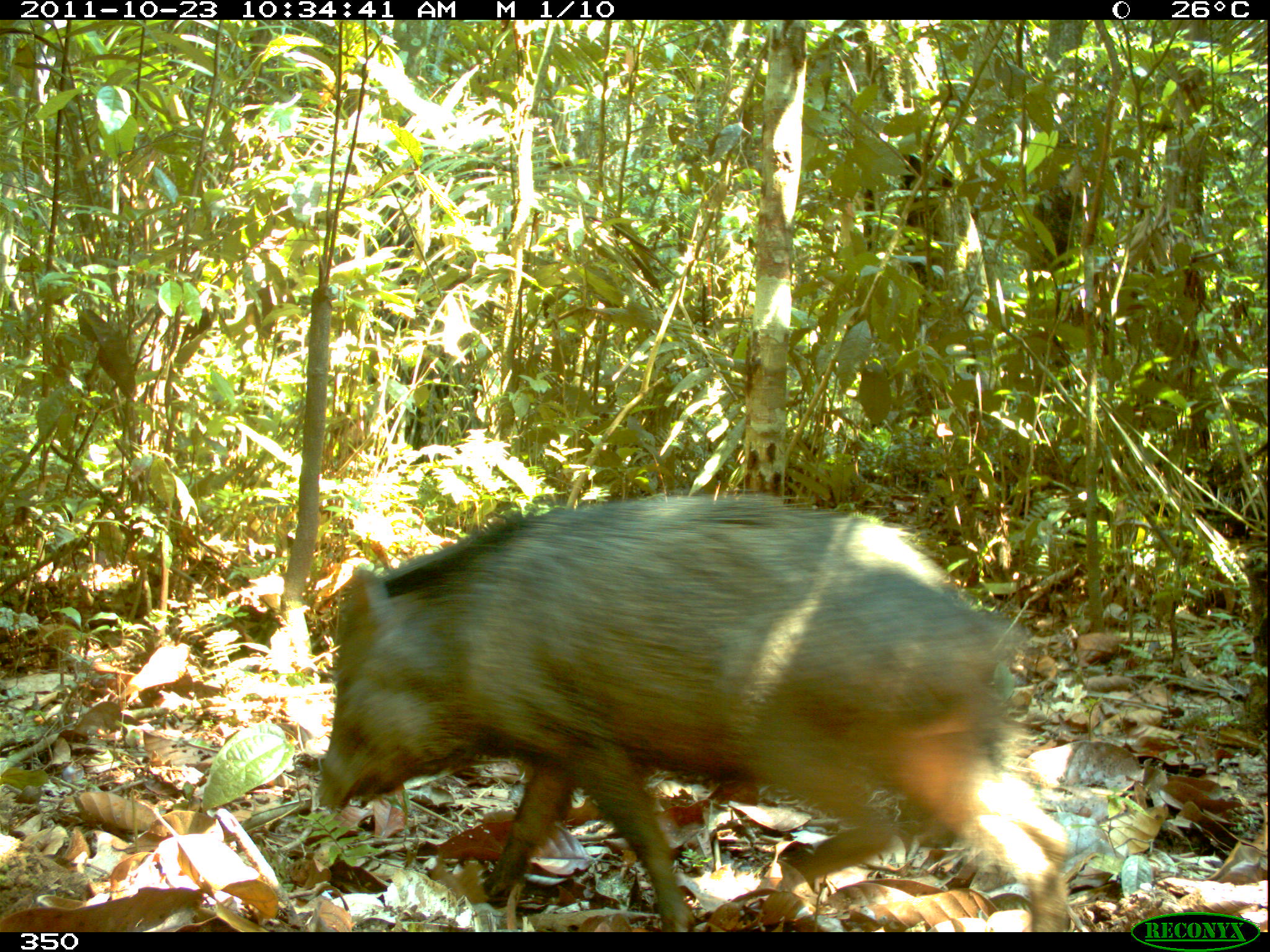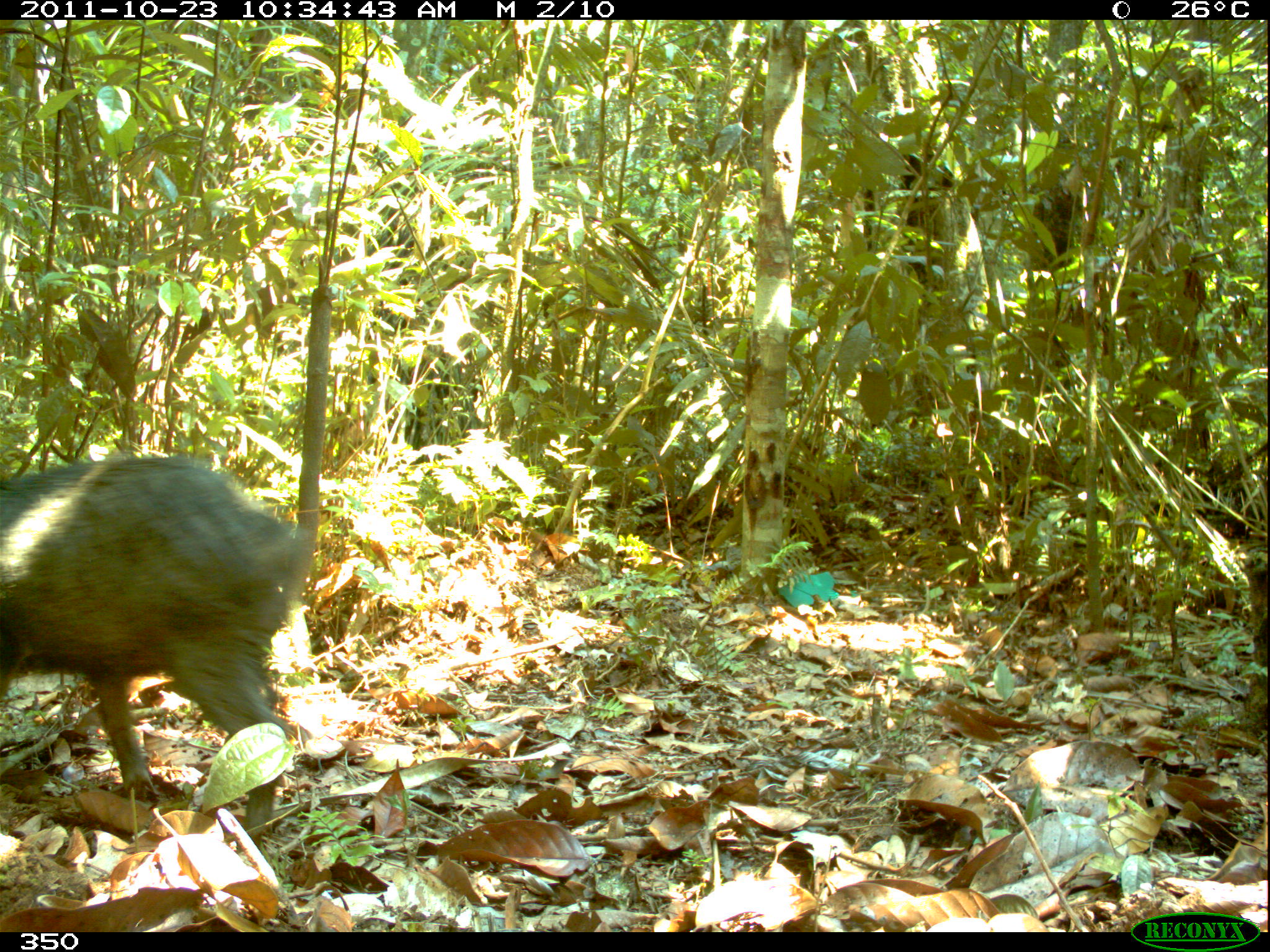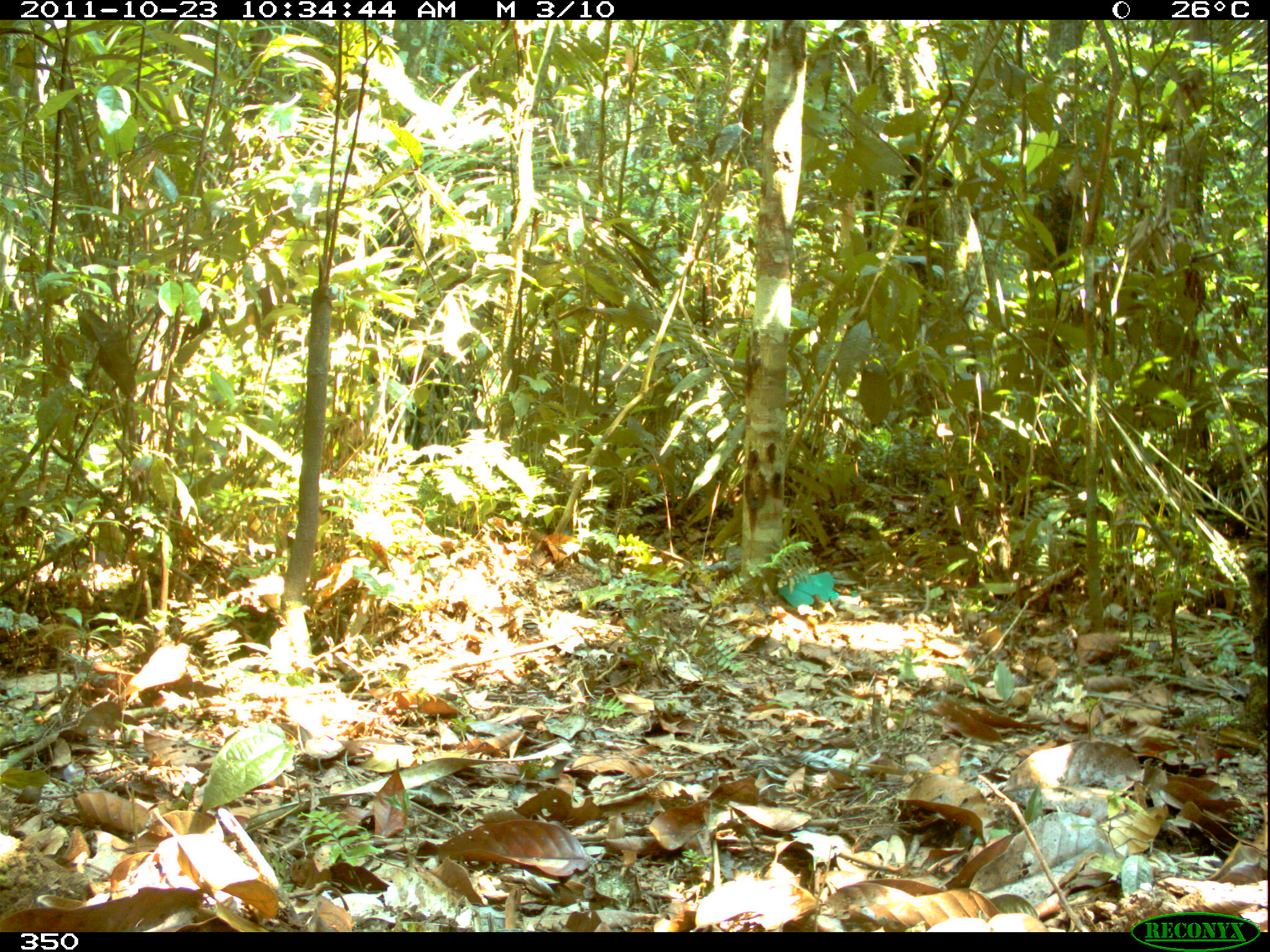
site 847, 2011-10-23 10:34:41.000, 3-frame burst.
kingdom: Animalia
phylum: Chordata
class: Mammalia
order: Artiodactyla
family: Tayassuidae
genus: Pecari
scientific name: Pecari tajacu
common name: collared peccary